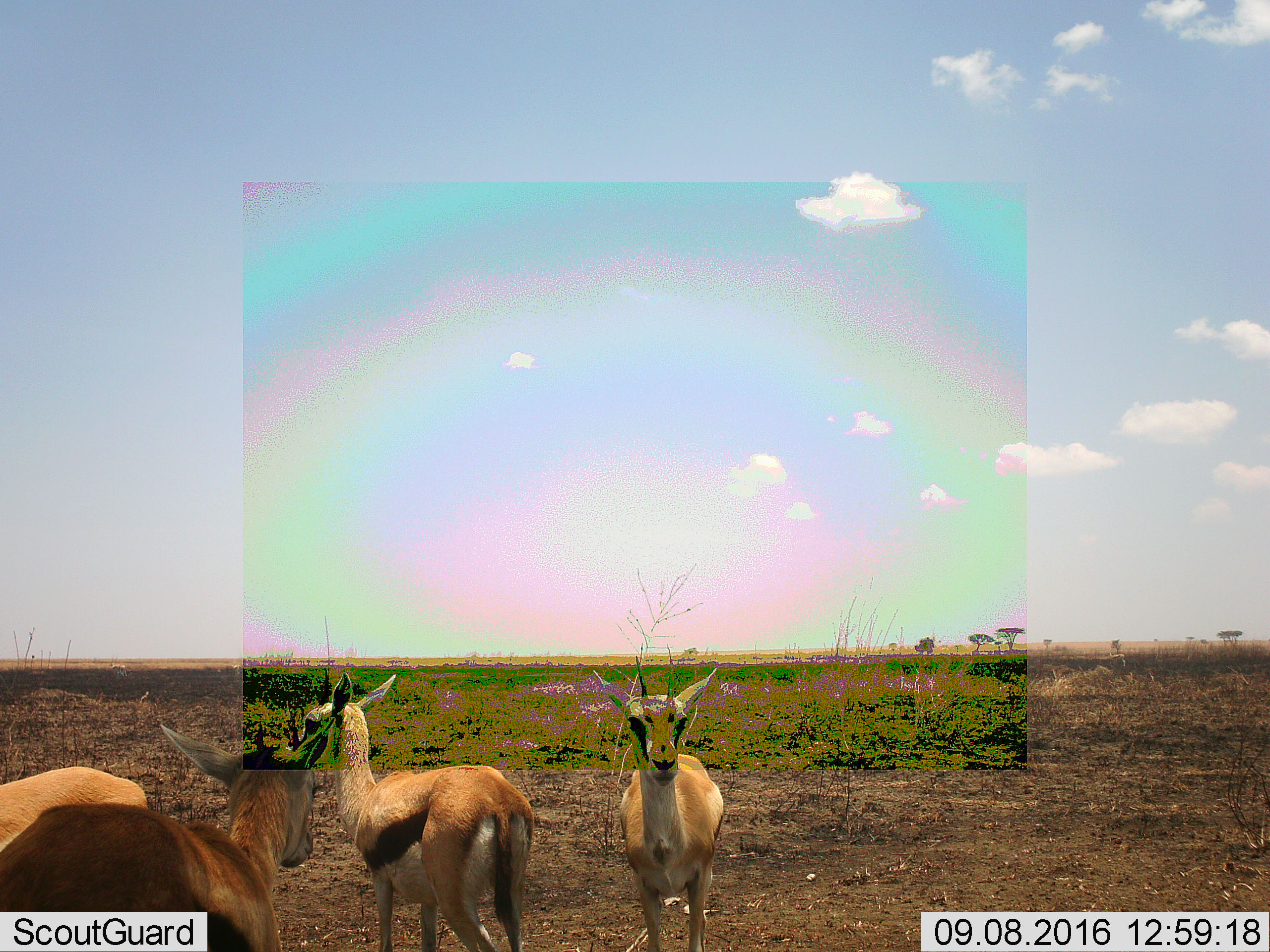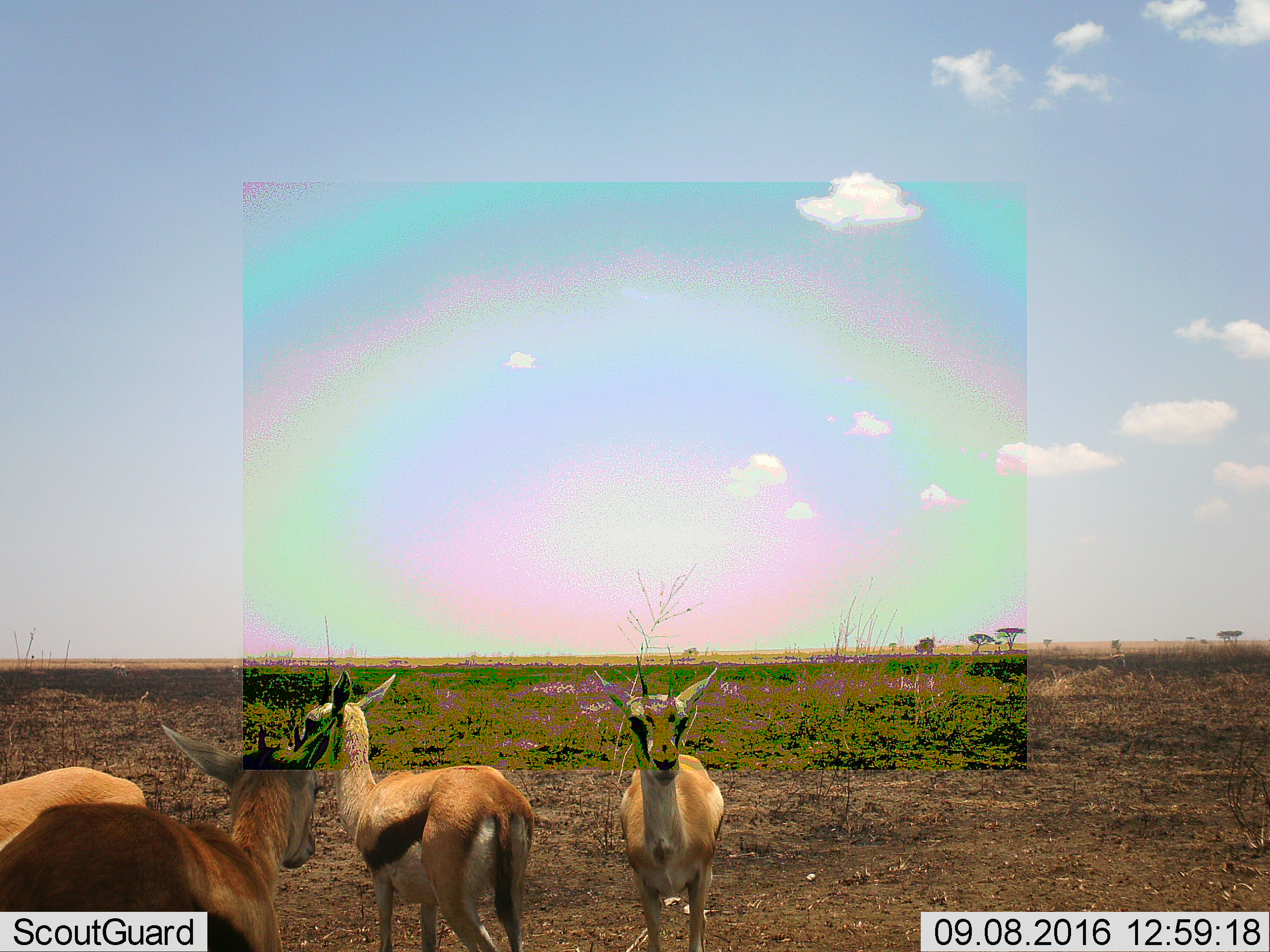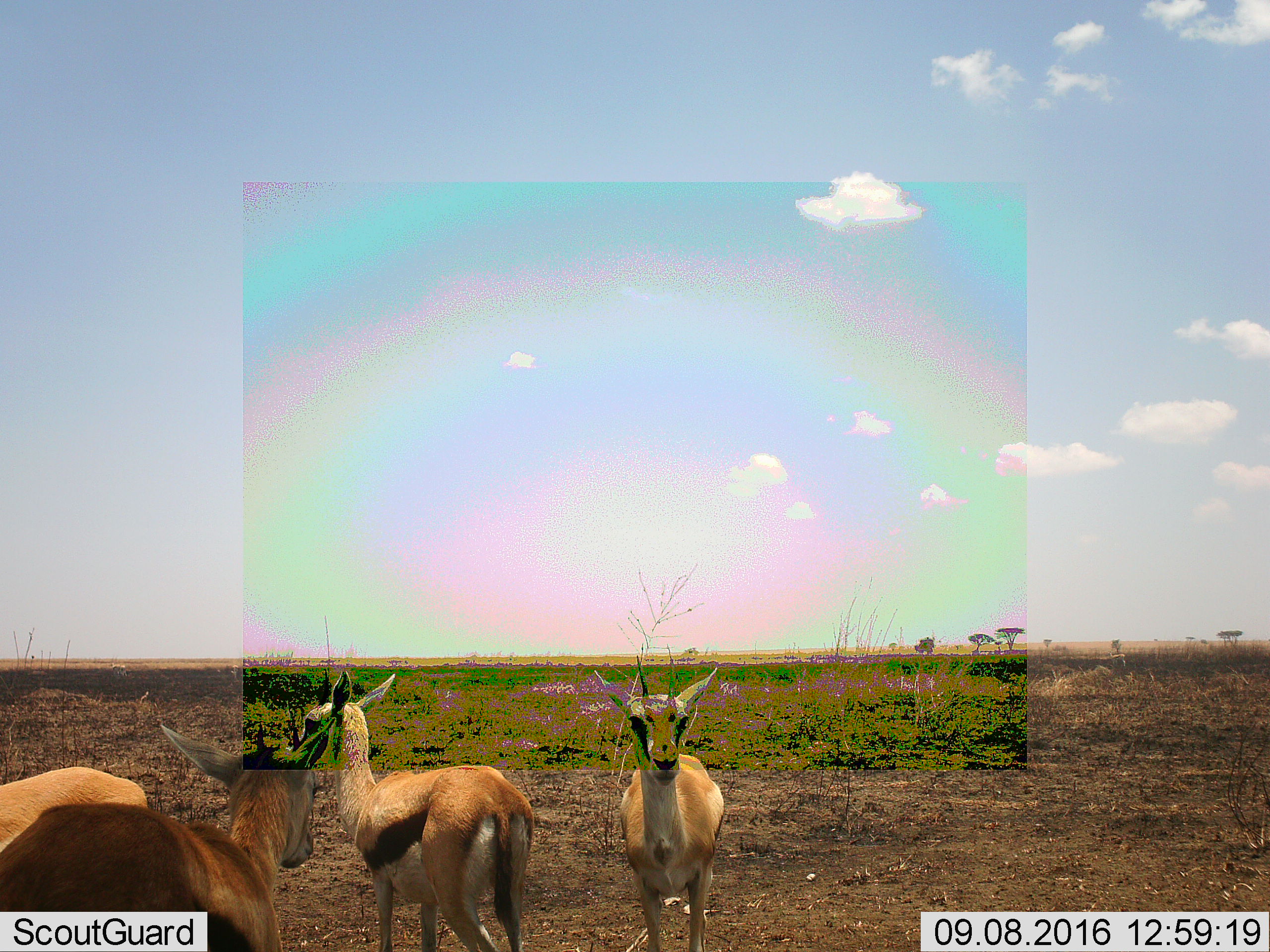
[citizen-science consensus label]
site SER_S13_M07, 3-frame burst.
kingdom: Animalia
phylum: Chordata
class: Mammalia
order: Artiodactyla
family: Bovidae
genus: Eudorcas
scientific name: Eudorcas thomsonii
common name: thomson's gazelle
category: gazellethomsons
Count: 4.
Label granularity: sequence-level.